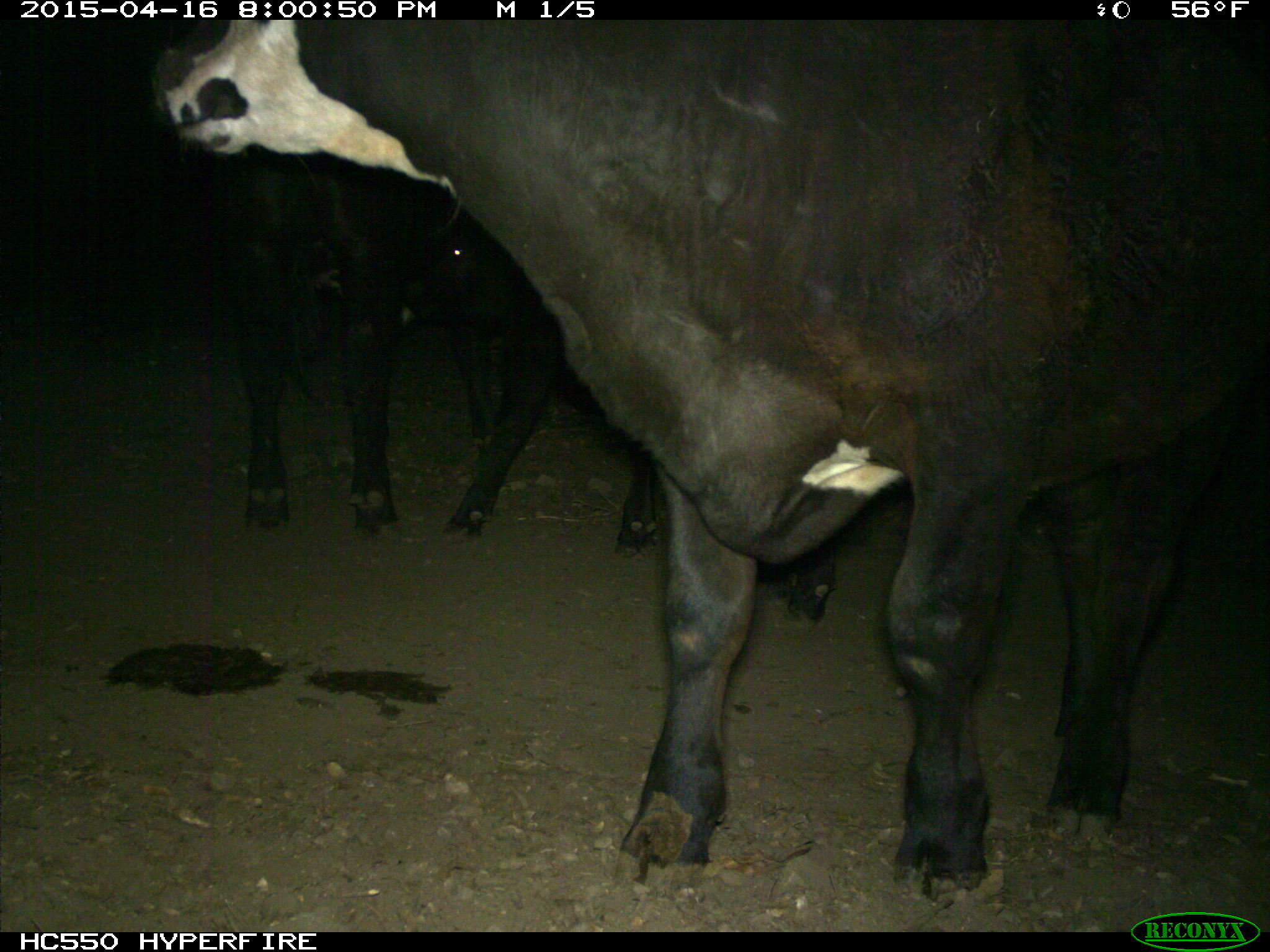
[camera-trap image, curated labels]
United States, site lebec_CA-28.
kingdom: Animalia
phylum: Chordata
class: Mammalia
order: Artiodactyla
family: Bovidae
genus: Bos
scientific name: Bos taurus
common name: domestic cow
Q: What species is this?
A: Bos taurus (domestic cow).